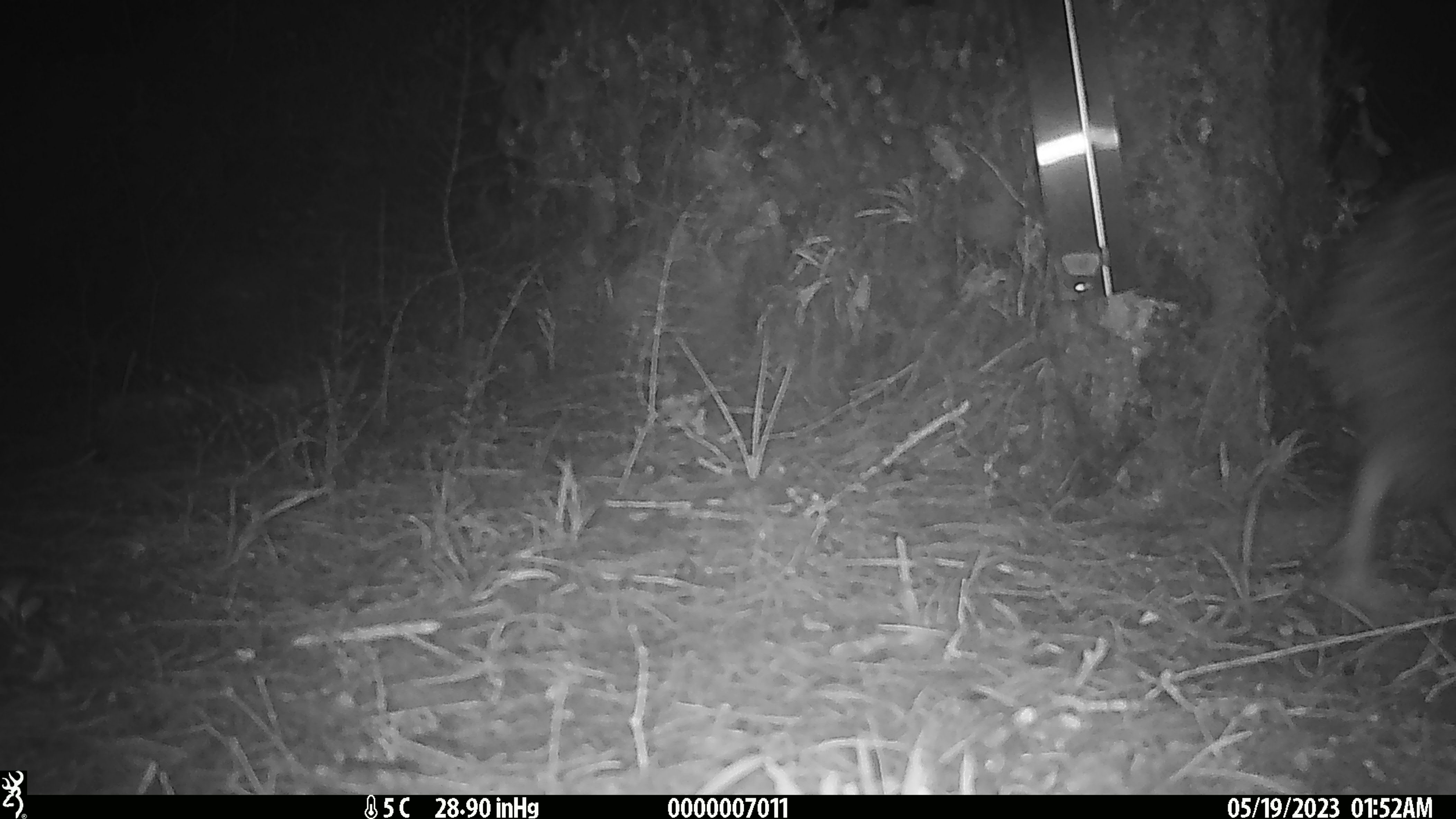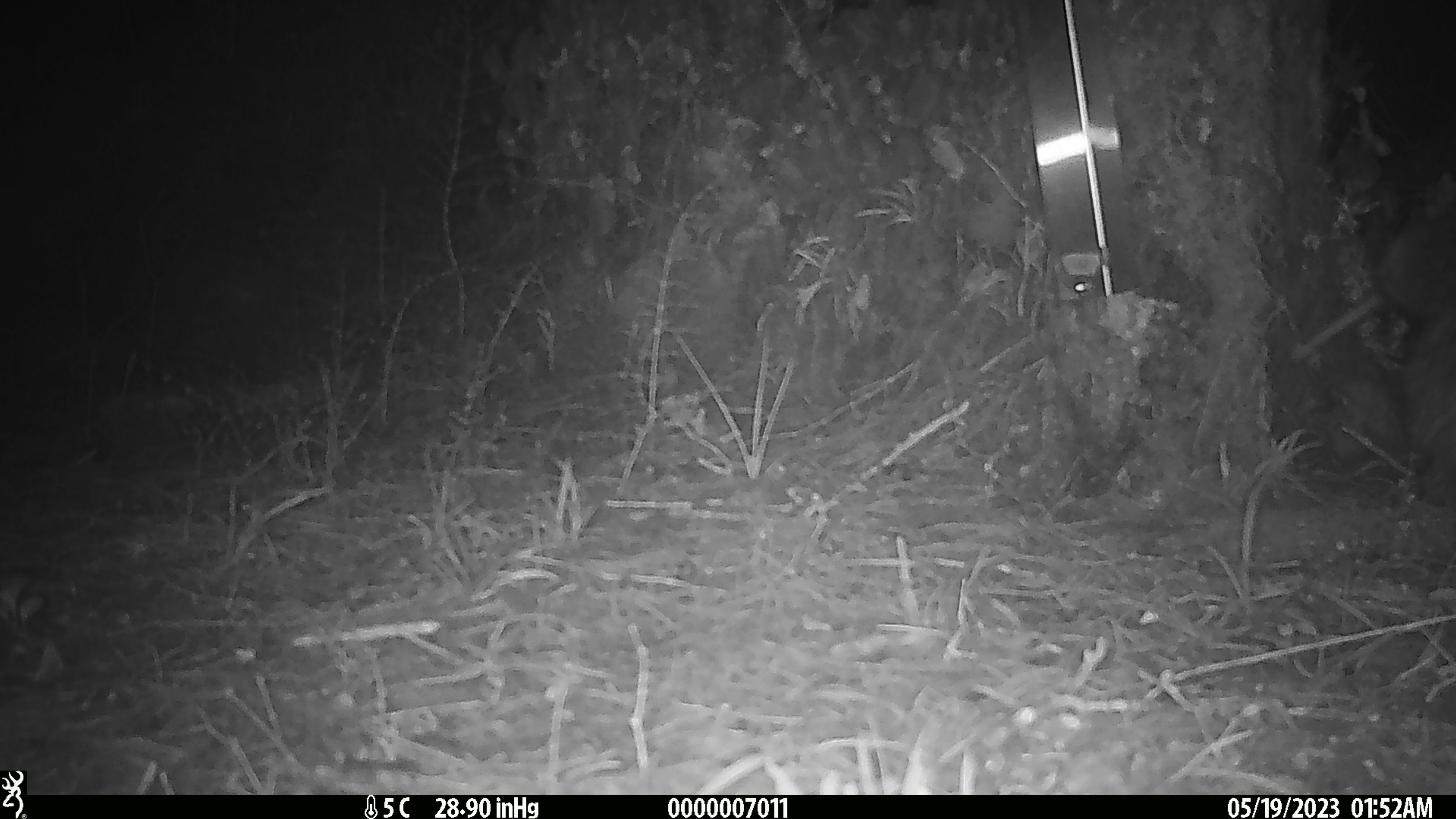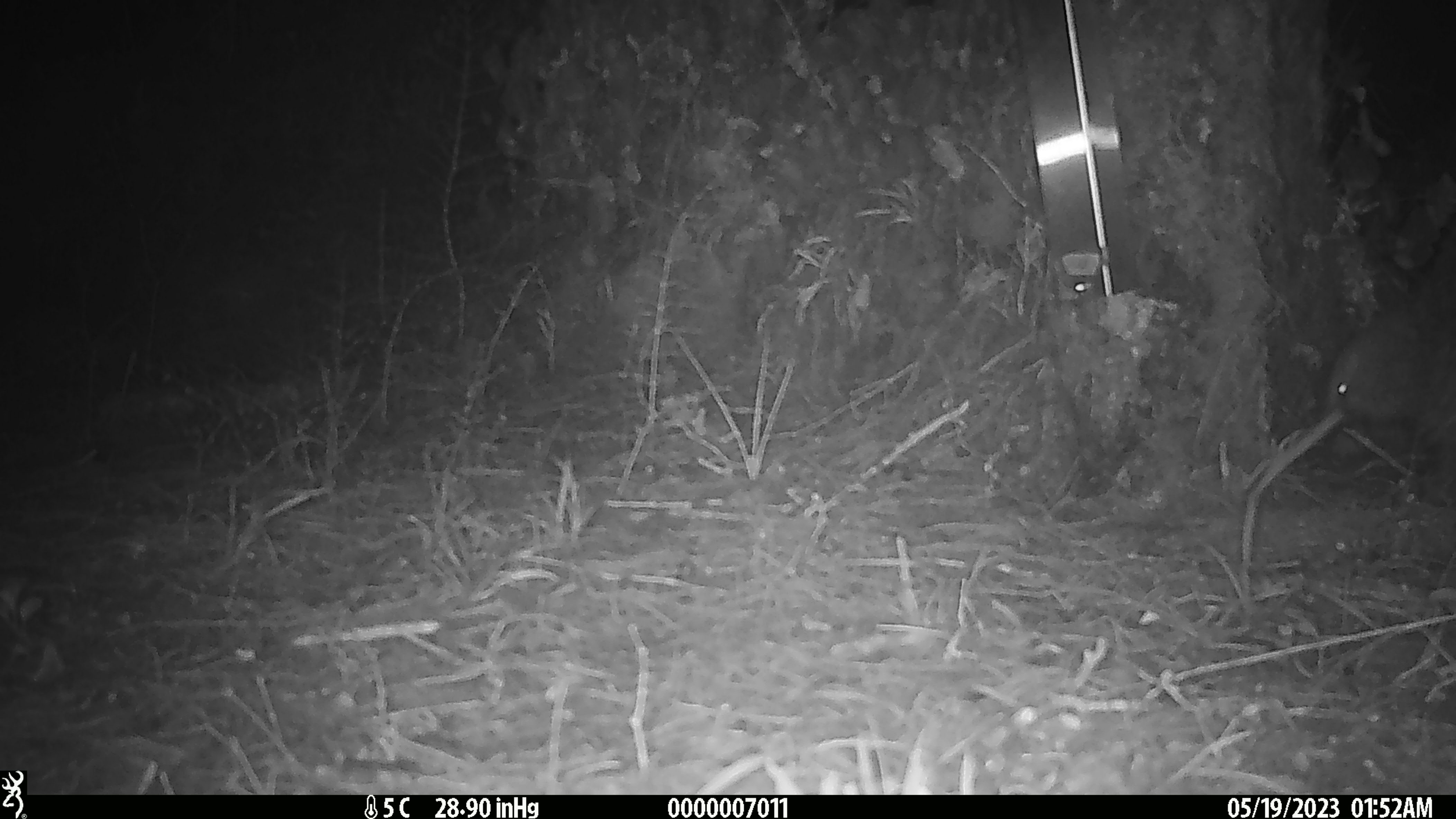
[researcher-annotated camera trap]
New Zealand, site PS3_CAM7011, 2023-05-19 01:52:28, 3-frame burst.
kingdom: Animalia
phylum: Chordata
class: Aves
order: Apterygiformes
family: Apterygidae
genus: Apteryx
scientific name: Apteryx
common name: kiwi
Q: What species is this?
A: Kiwi (Apteryx).